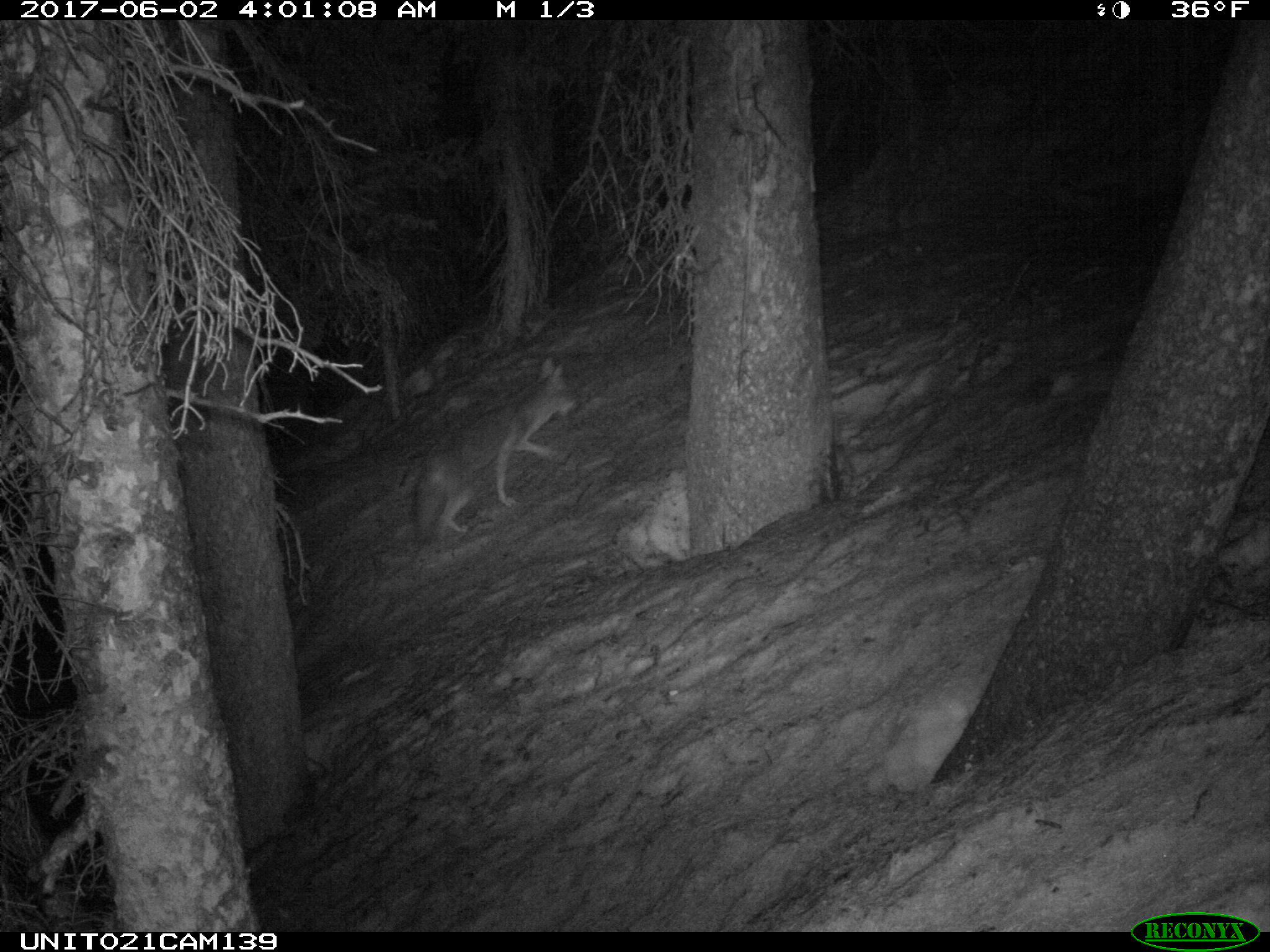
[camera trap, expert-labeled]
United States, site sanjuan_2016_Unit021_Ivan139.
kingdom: Animalia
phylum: Chordata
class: Mammalia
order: Carnivora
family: Canidae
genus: Canis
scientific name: Canis latrans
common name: coyote